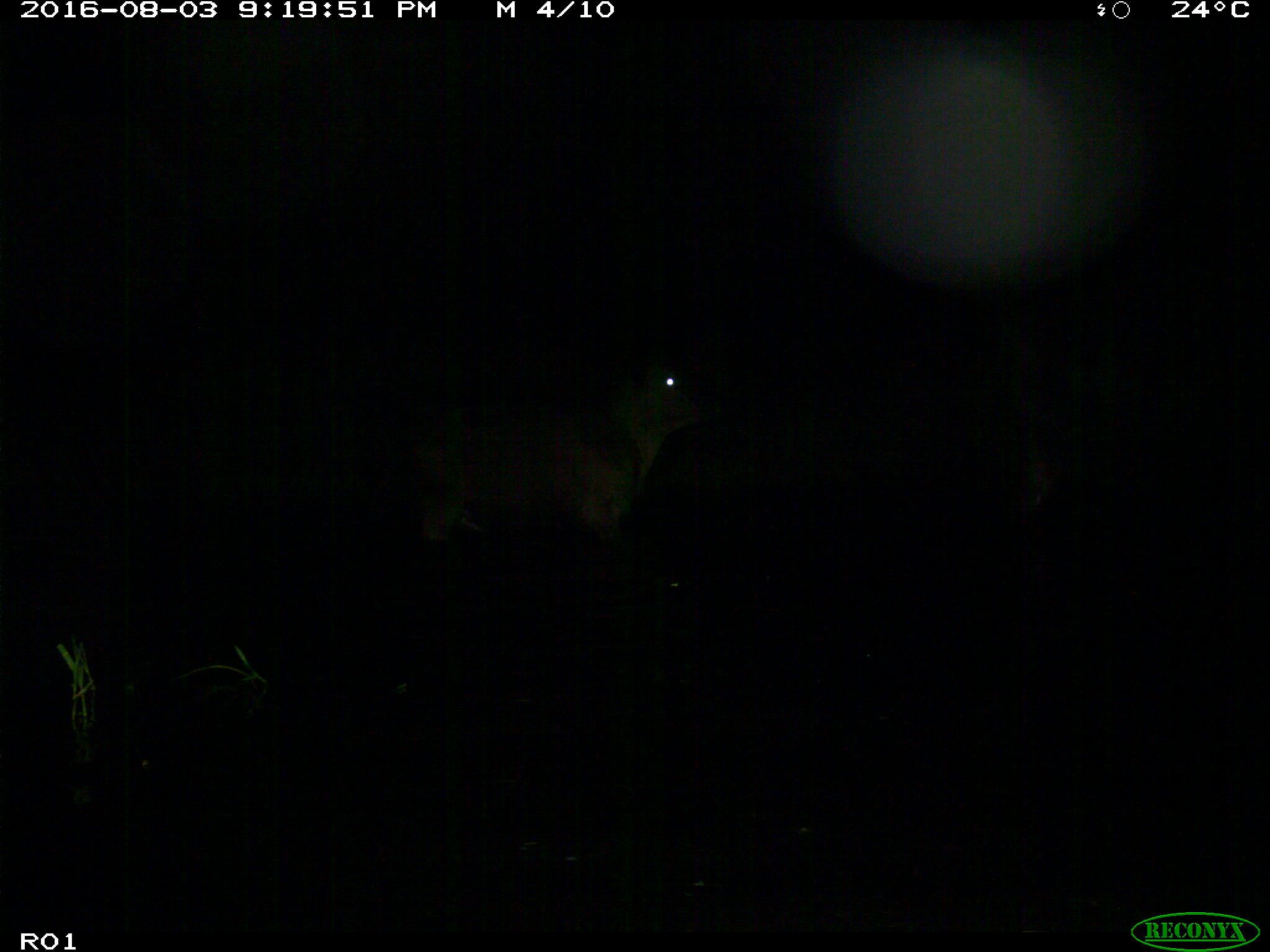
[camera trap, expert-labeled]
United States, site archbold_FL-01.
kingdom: Animalia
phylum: Chordata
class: Mammalia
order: Artiodactyla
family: Bovidae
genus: Bos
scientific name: Bos taurus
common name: domestic cow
Bos taurus (domestic cow).